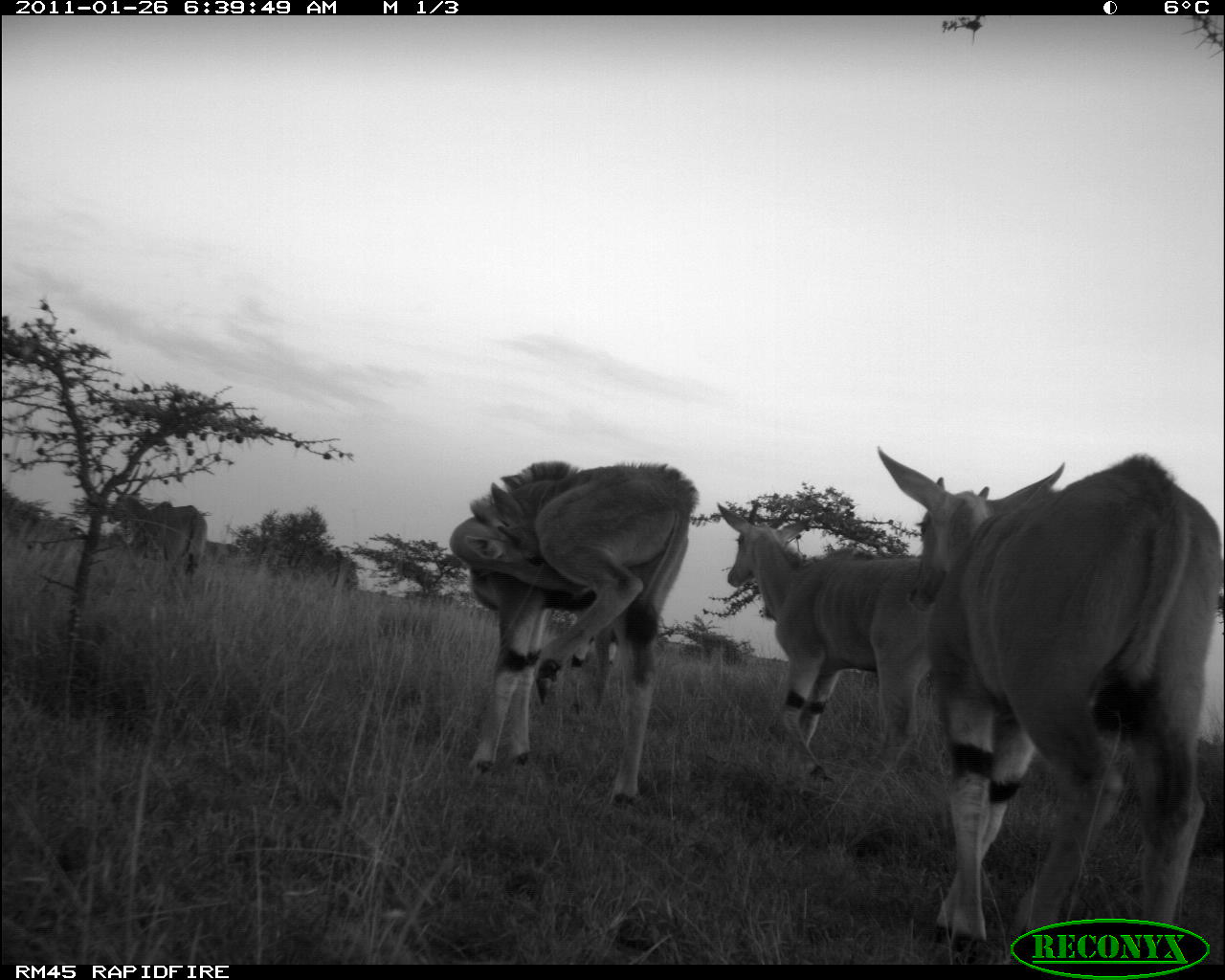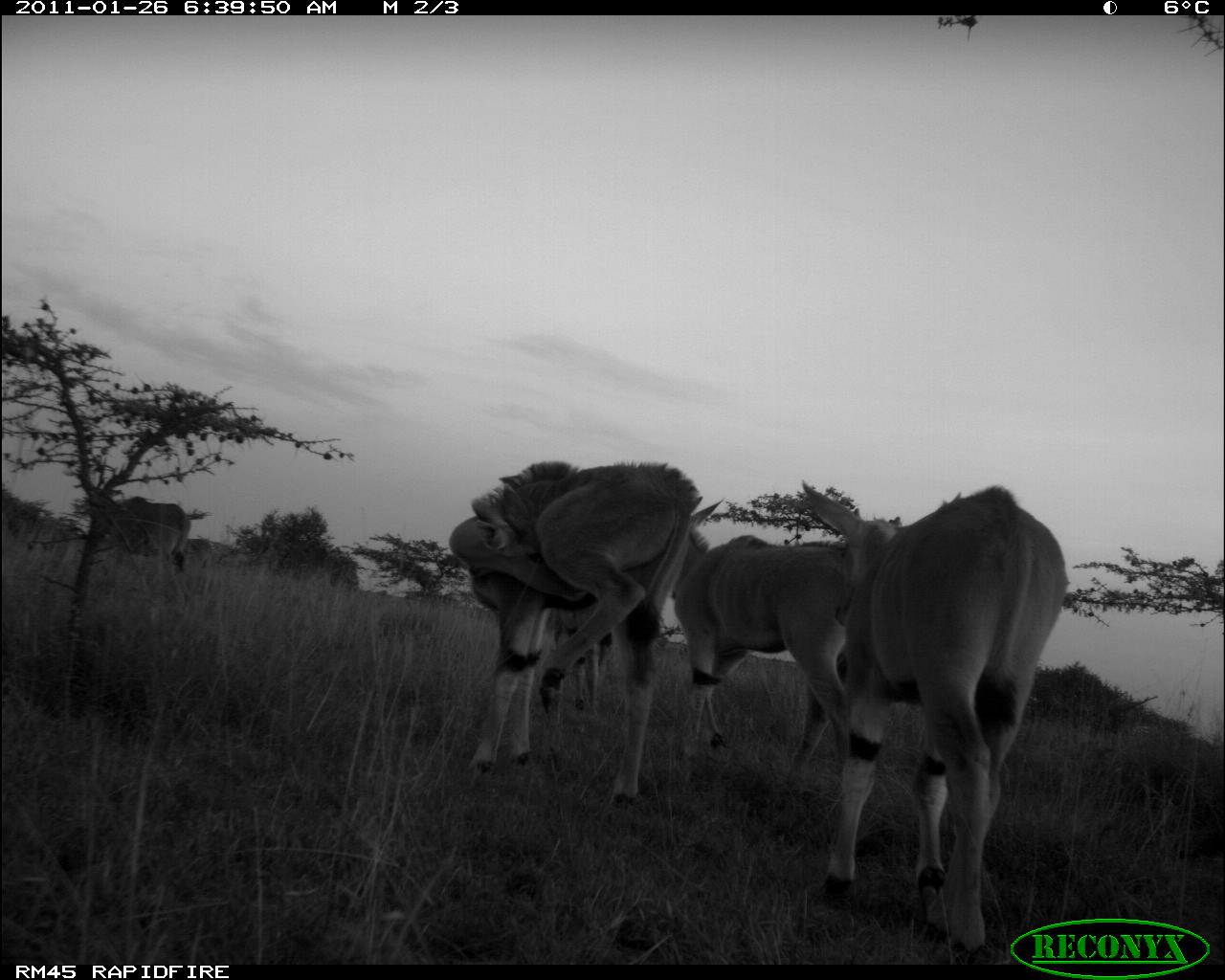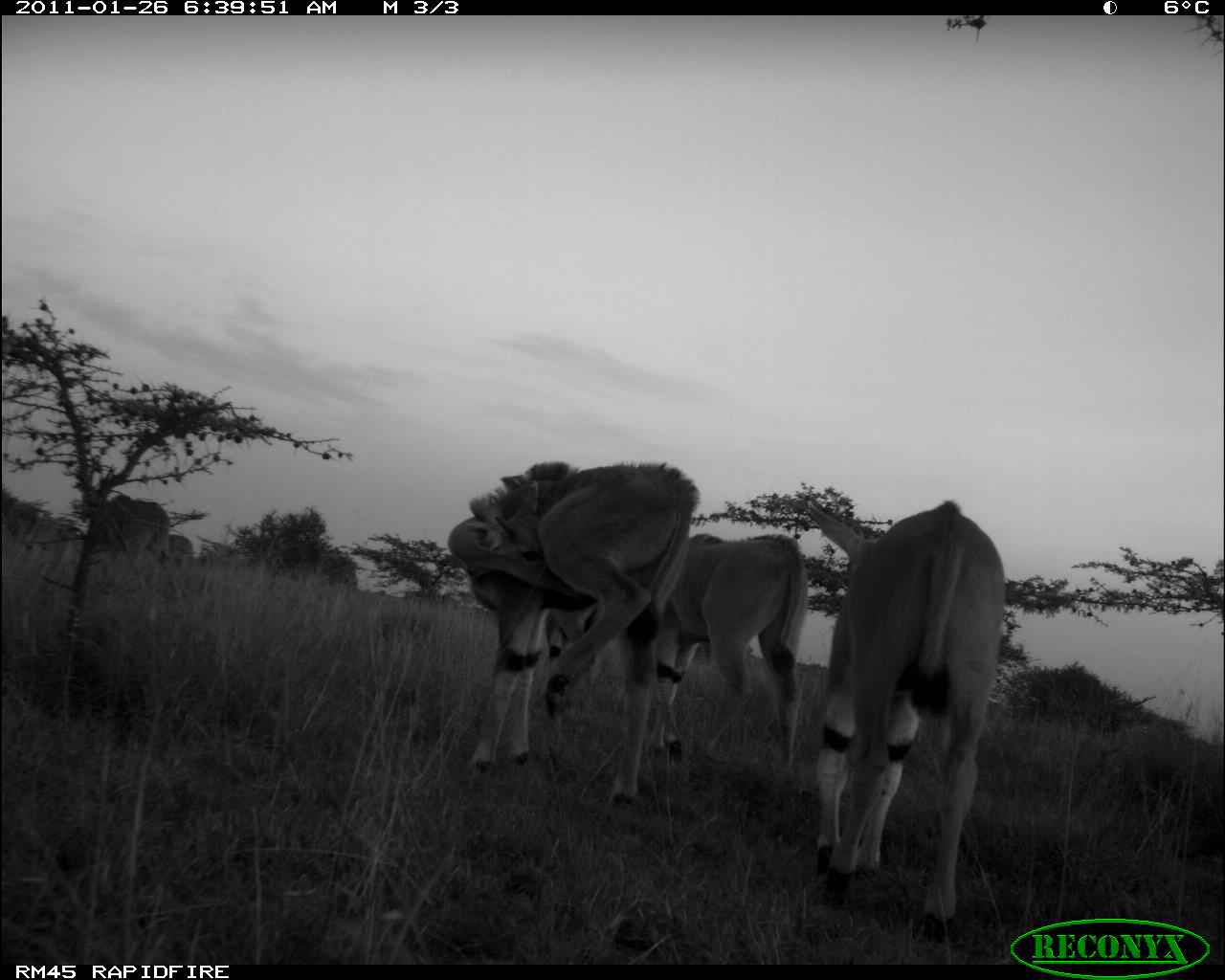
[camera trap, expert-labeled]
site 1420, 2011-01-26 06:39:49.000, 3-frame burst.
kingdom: Animalia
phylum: Chordata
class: Mammalia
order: Artiodactyla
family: Bovidae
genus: Madoqua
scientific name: Madoqua guentheri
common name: günther's dik-dik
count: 4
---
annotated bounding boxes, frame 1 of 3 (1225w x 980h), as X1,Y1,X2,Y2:
madoqua guentheri: 876,443,1223,962; 448,459,699,807; 716,499,932,786; 107,487,208,578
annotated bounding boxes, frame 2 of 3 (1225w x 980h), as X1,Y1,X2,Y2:
madoqua guentheri: 799,482,1067,961; 448,459,699,807; 683,498,850,761; 107,495,189,571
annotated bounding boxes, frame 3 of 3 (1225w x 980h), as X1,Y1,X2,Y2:
madoqua guentheri: 807,499,1005,942; 447,459,699,807; 658,532,808,794; 91,494,170,569; 168,533,197,569